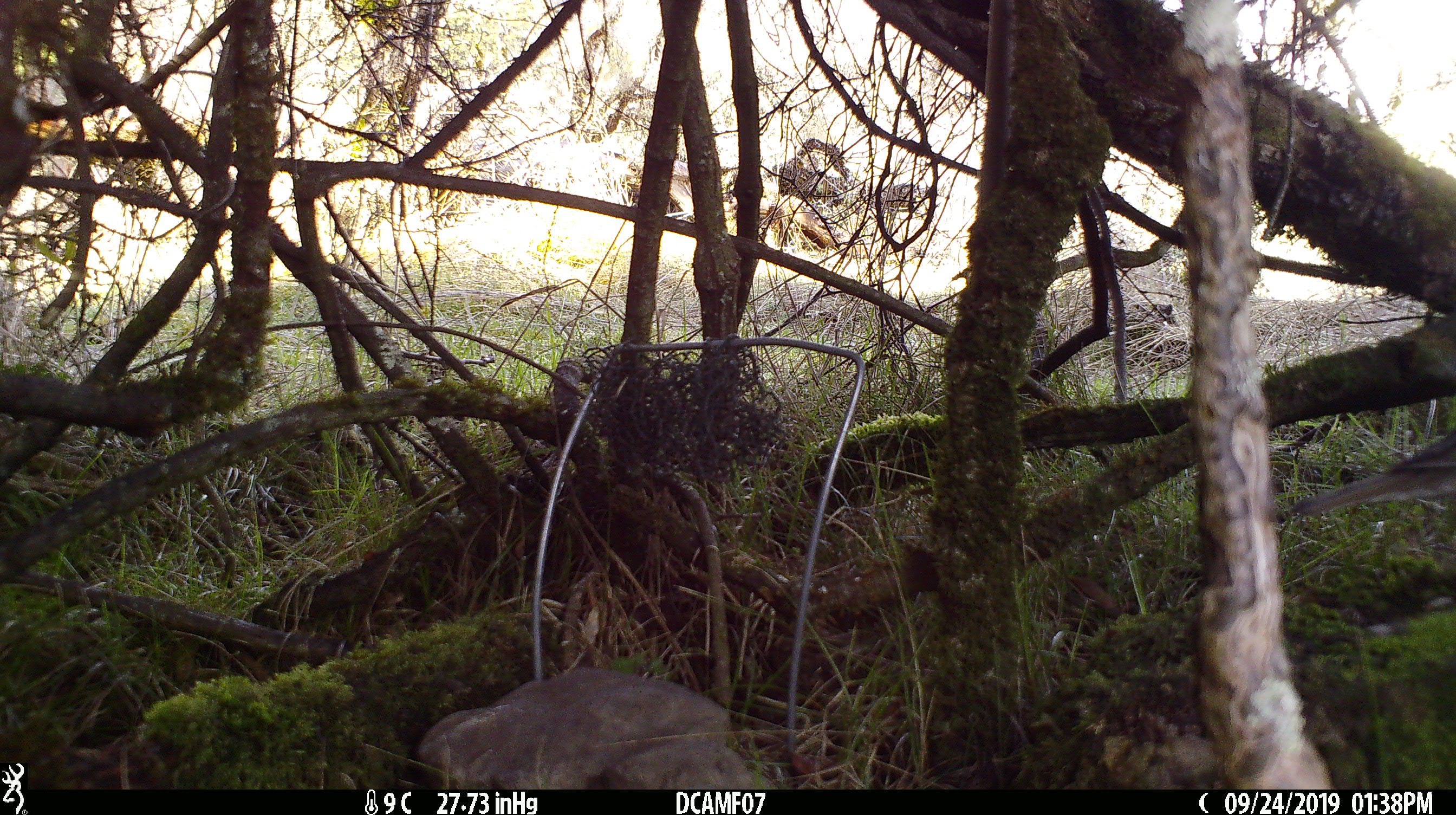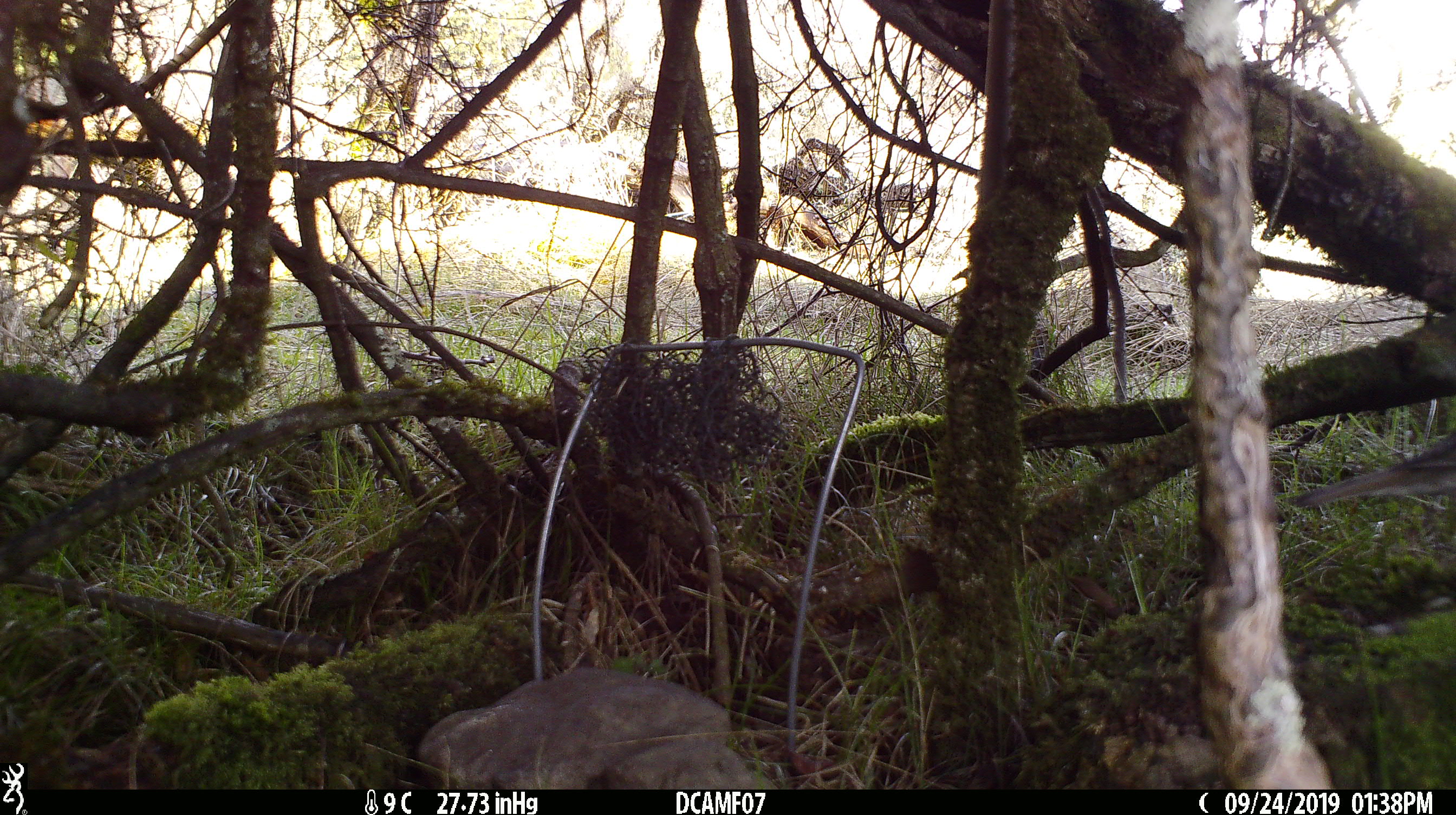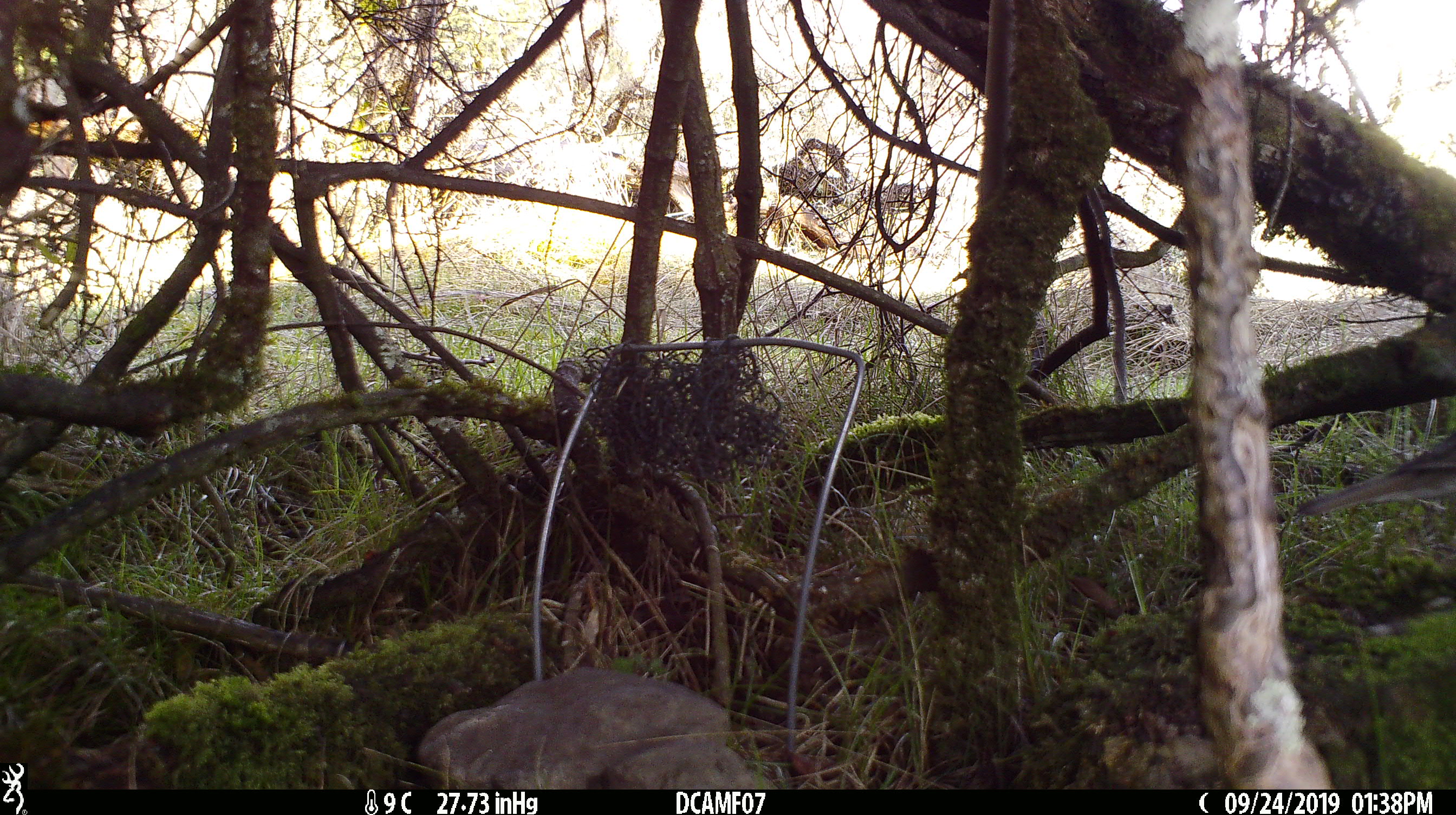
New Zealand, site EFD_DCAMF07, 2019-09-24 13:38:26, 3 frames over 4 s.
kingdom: Animalia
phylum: Chordata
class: Aves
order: Passeriformes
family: Turdidae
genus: Turdus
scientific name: Turdus merula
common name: eurasian blackbird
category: blackbird